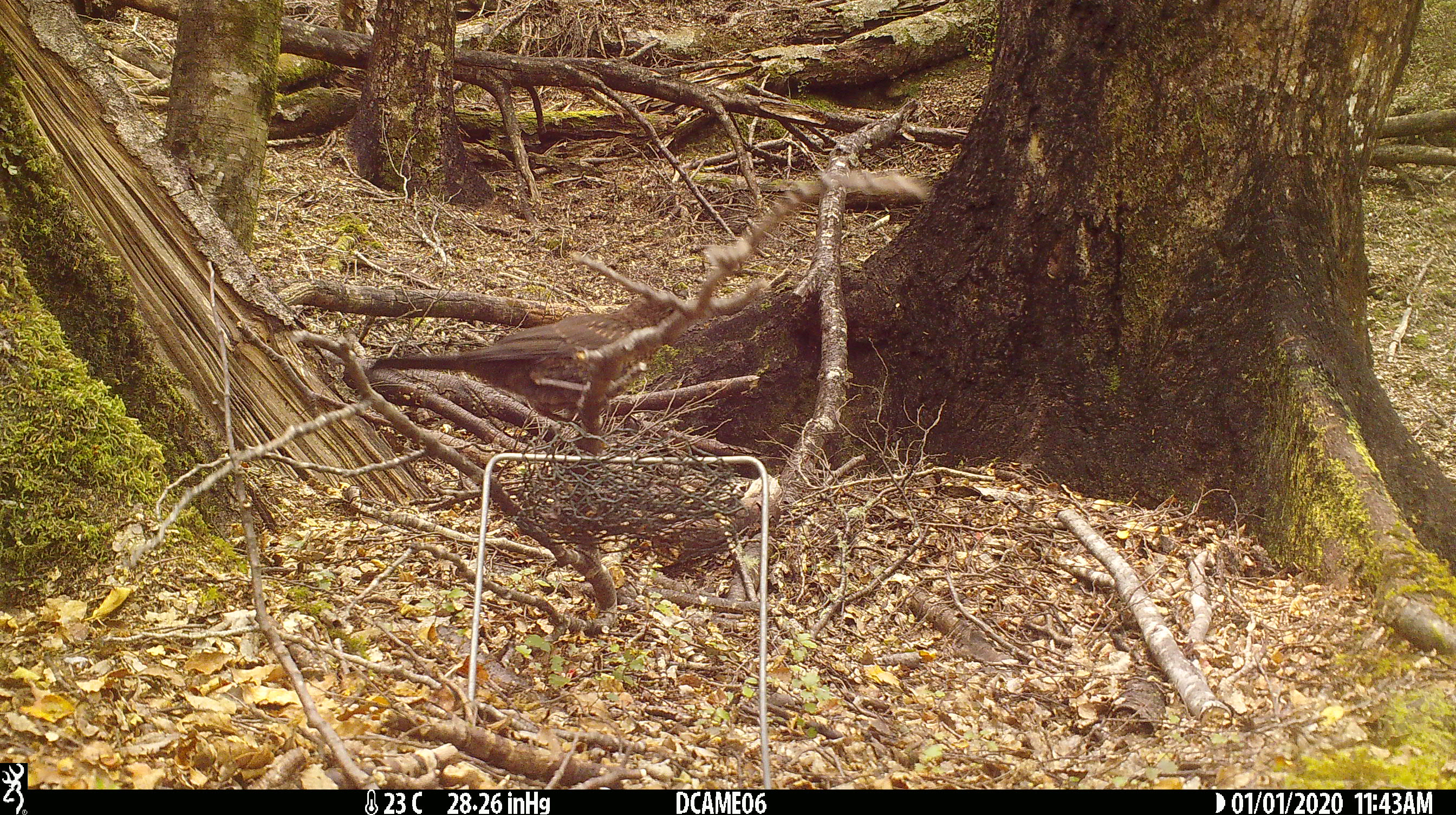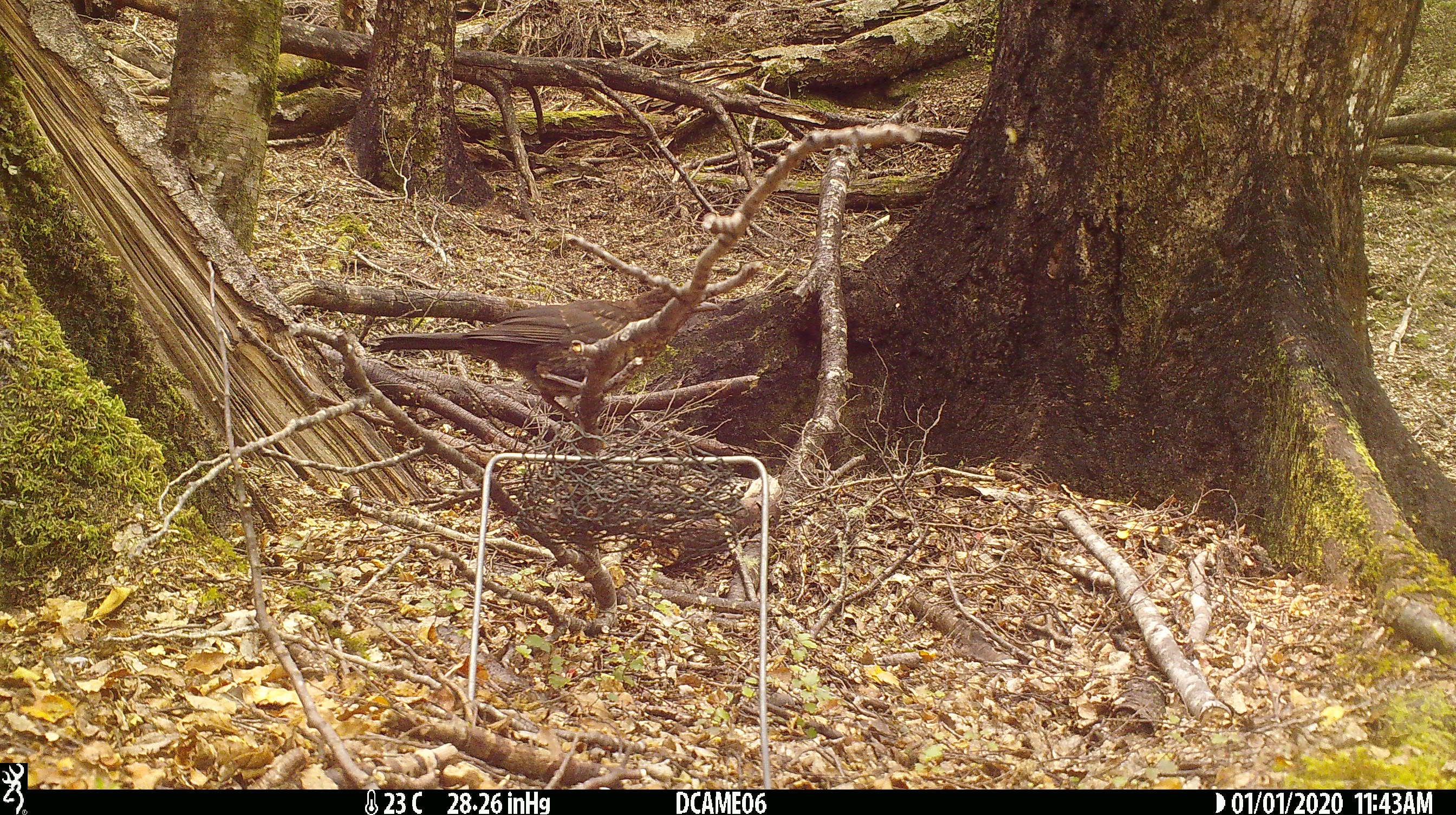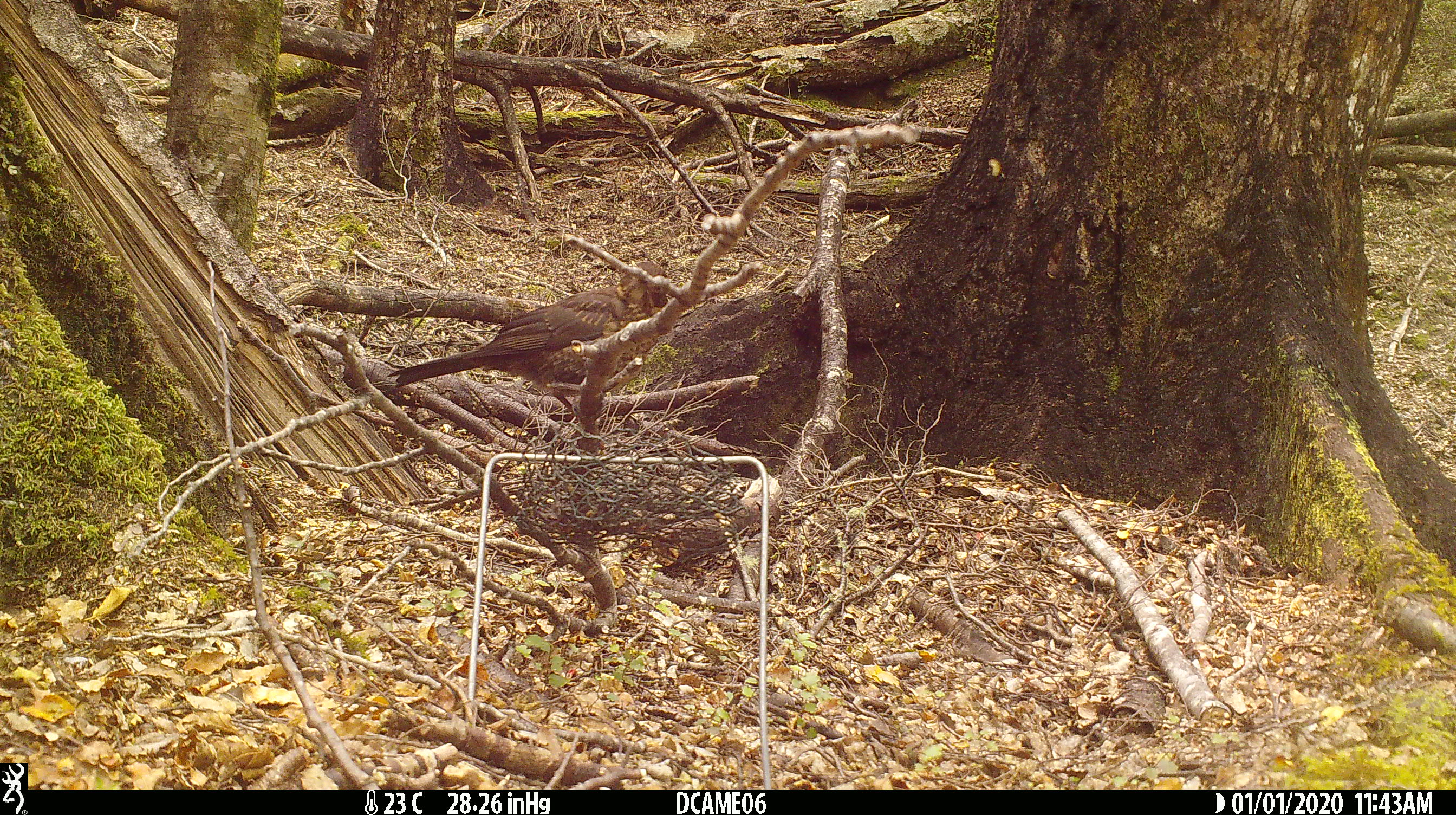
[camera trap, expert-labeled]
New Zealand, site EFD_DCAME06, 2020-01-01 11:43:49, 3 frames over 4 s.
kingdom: Animalia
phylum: Chordata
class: Aves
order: Passeriformes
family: Turdidae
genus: Turdus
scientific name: Turdus merula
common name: eurasian blackbird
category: blackbird